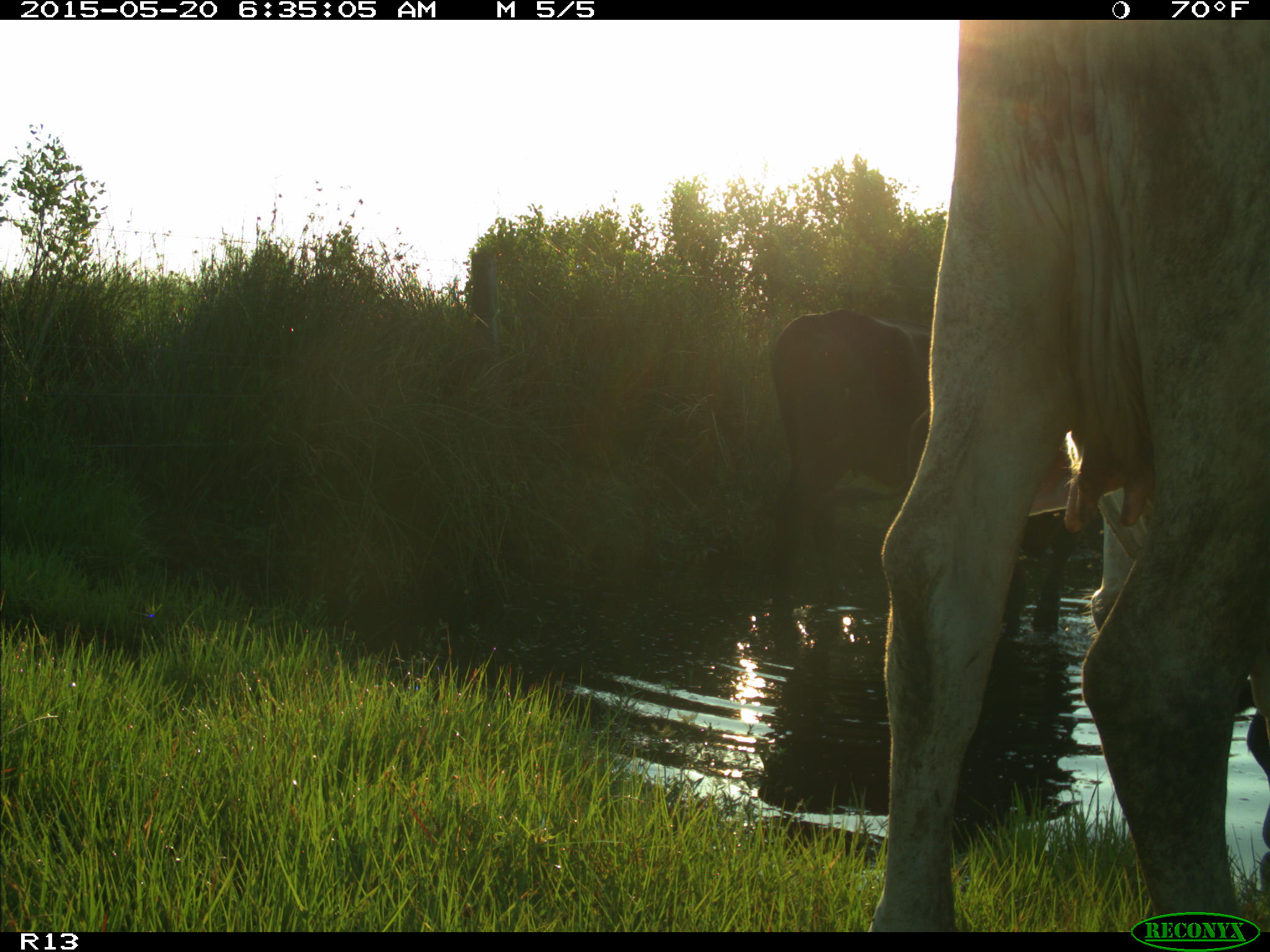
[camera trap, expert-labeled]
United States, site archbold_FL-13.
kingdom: Animalia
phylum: Chordata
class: Mammalia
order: Artiodactyla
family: Bovidae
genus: Bos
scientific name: Bos taurus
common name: domestic cow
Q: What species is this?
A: Bos taurus (domestic cow).